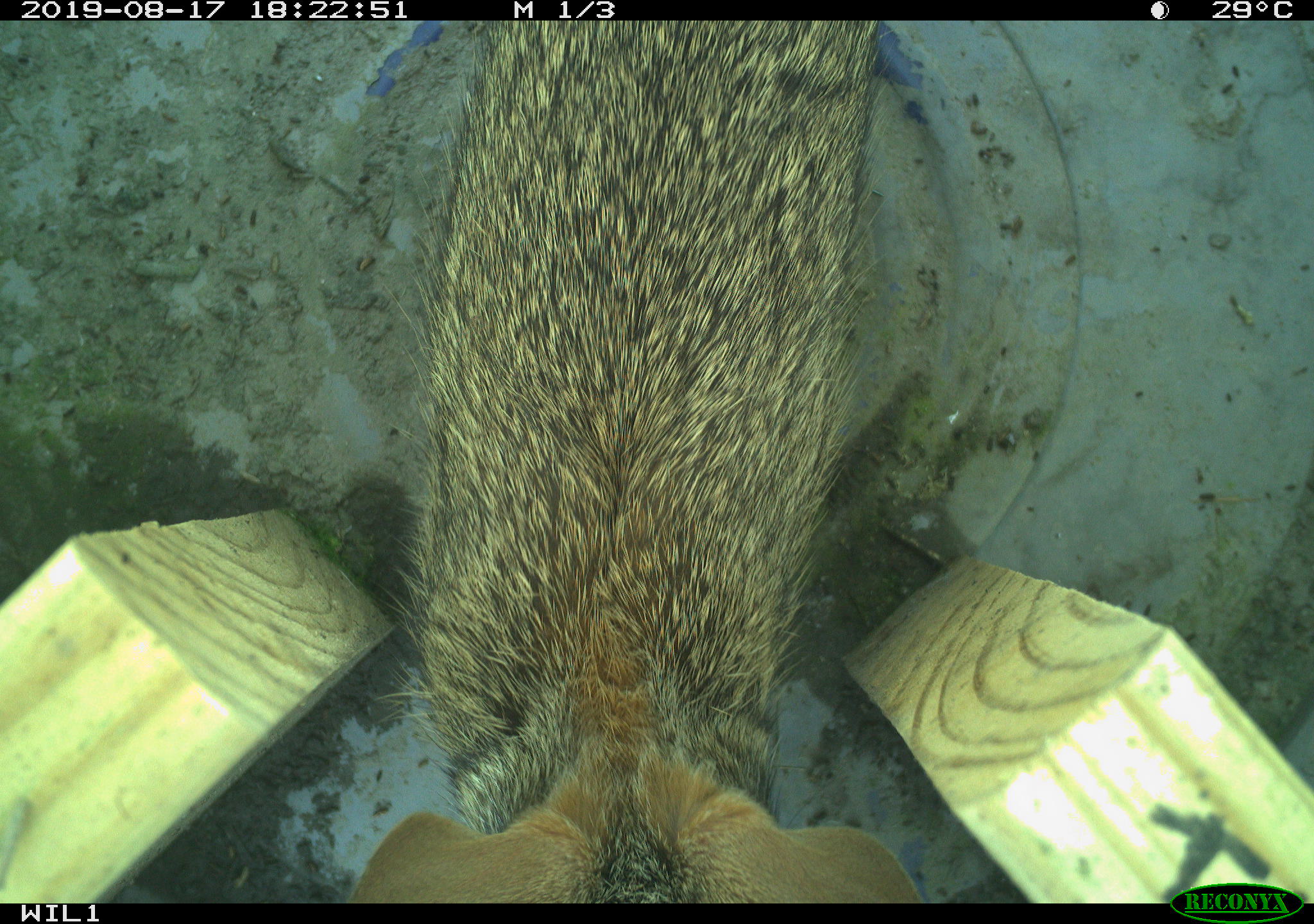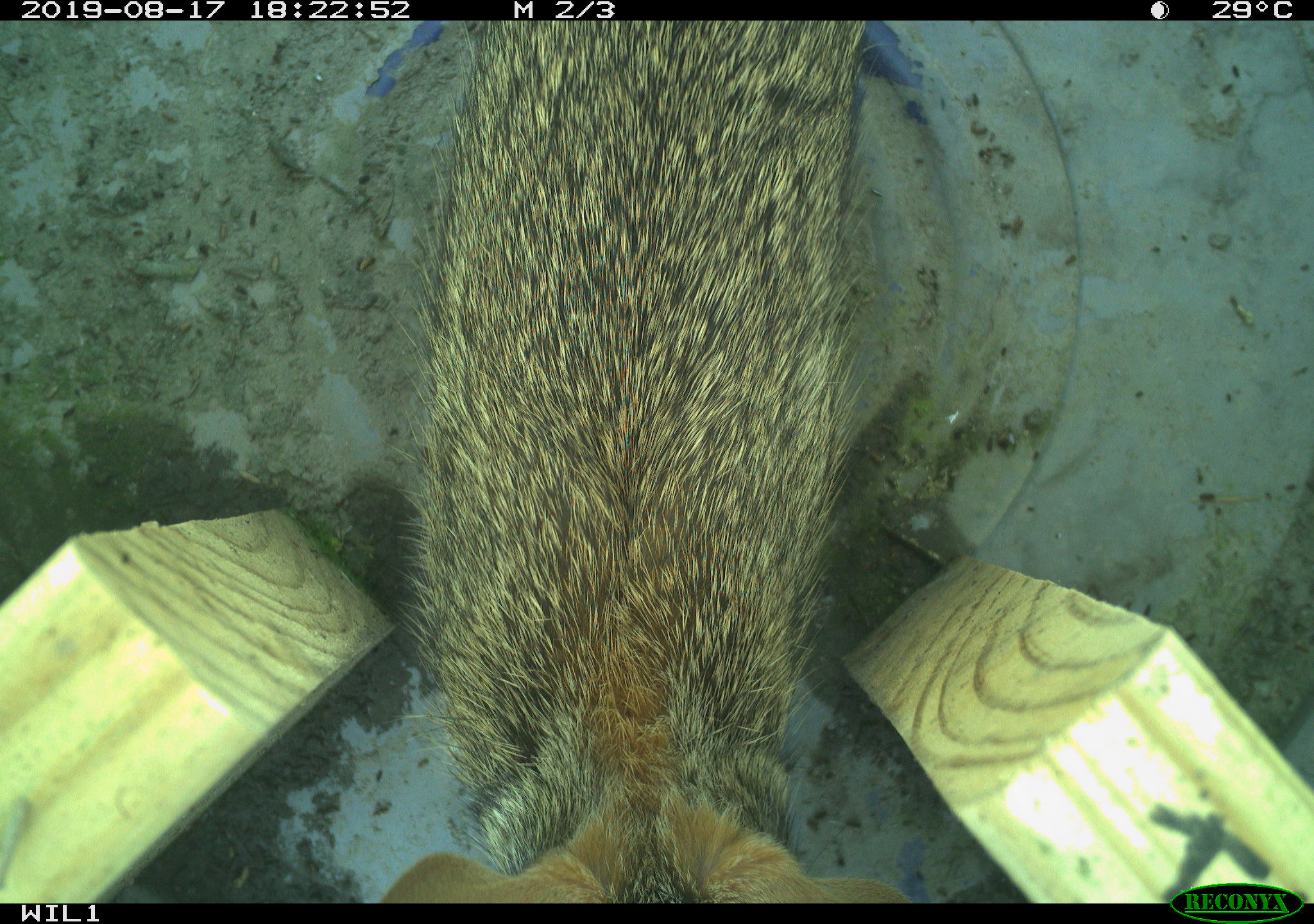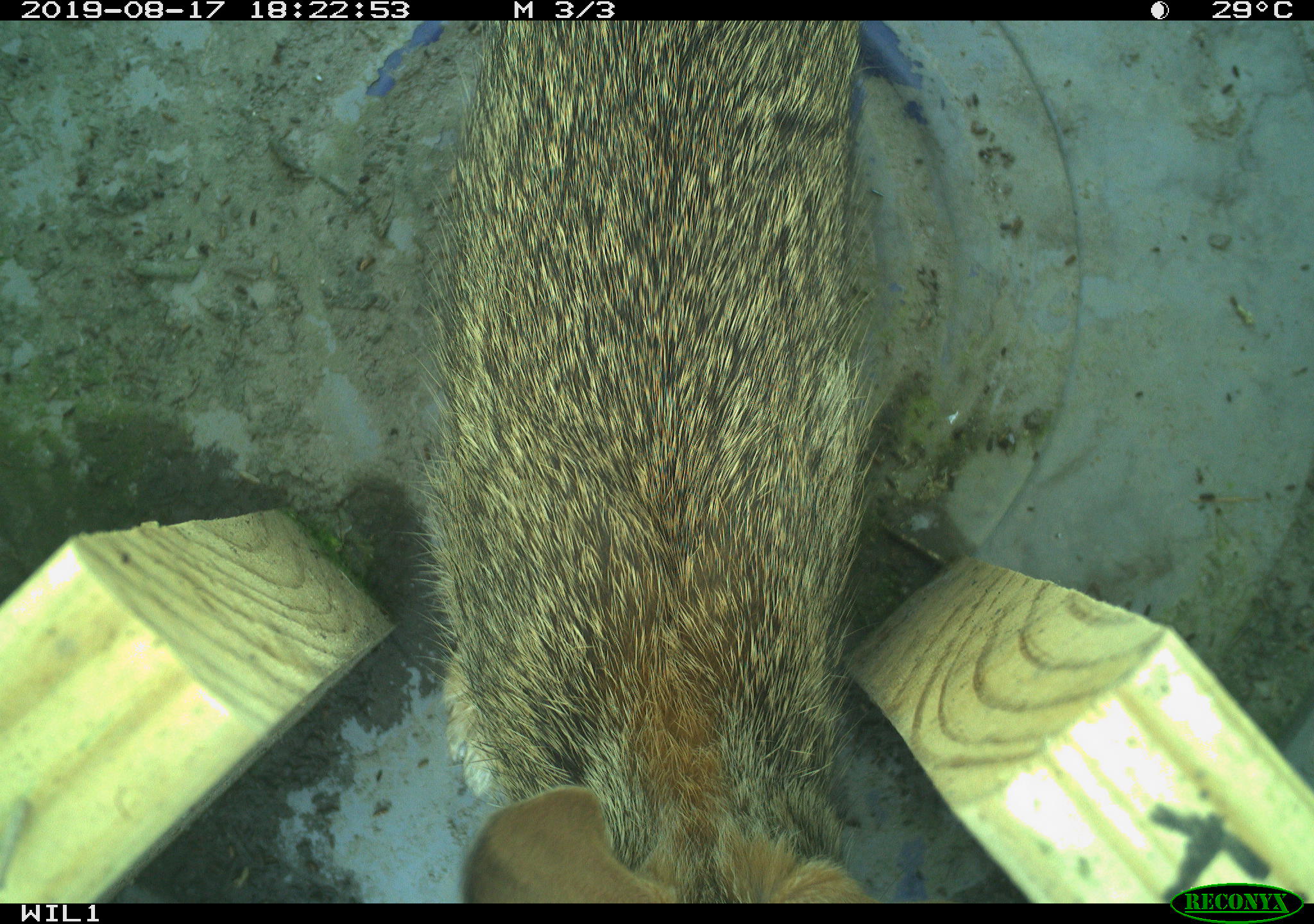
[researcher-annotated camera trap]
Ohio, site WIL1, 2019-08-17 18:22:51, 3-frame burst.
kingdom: Animalia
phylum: Chordata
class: Mammalia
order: Lagomorpha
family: Leporidae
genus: Sylvilagus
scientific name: Sylvilagus floridanus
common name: eastern cottontail